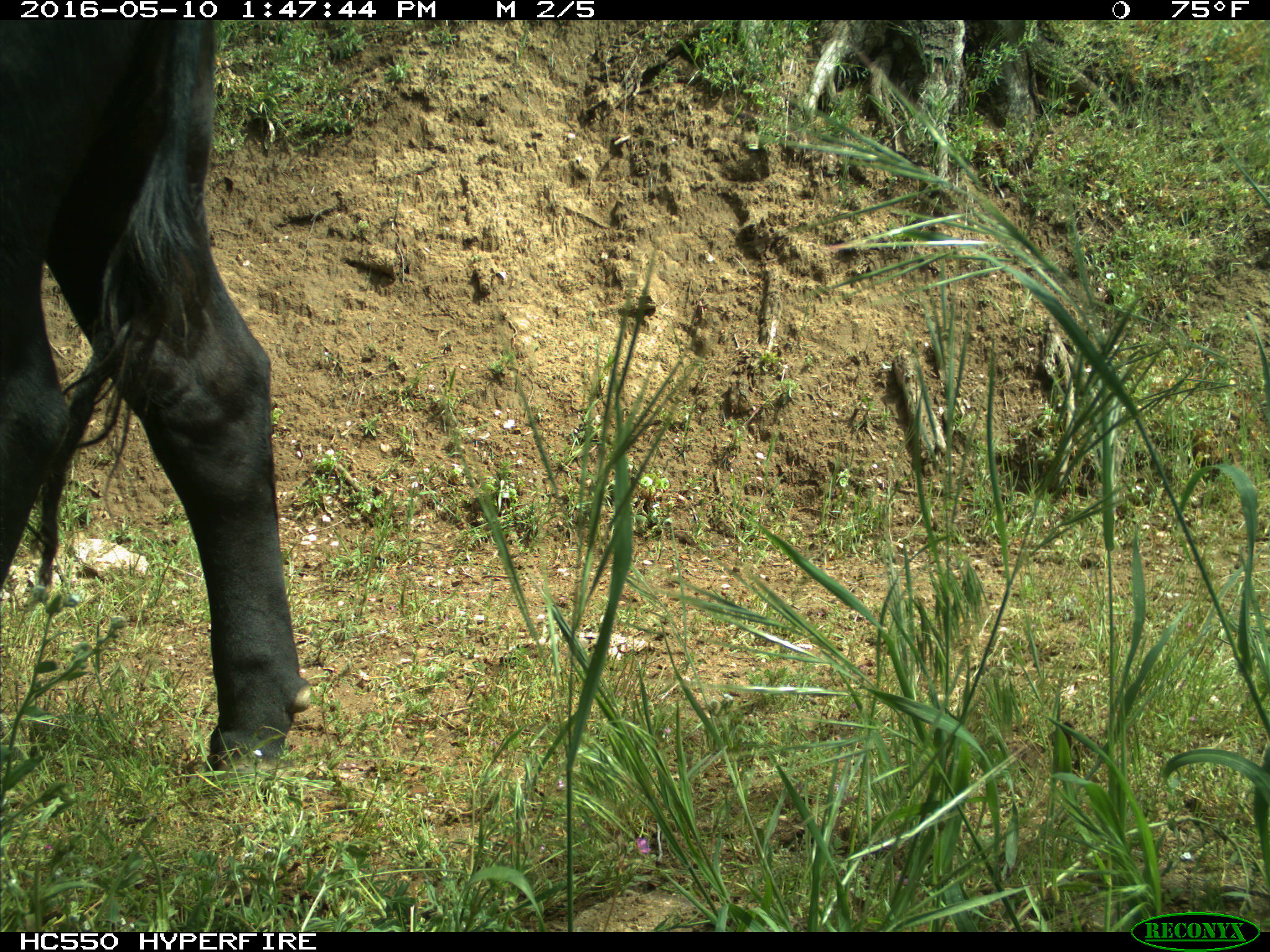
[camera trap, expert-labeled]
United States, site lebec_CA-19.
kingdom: Animalia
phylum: Chordata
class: Mammalia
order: Artiodactyla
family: Bovidae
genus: Bos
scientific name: Bos taurus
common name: domestic cow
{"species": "Bos taurus (domestic cow)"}